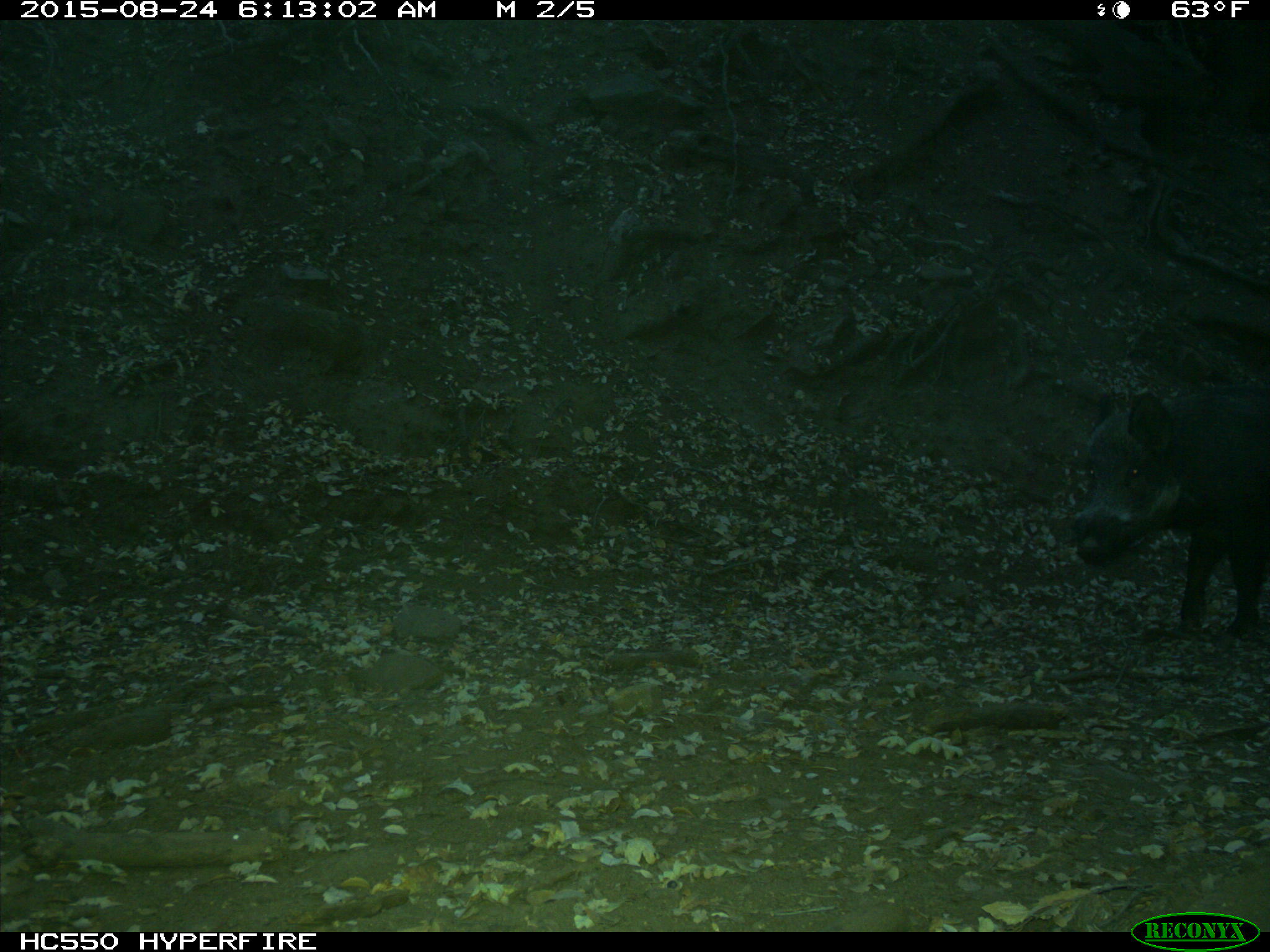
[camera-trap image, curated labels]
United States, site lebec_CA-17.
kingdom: Animalia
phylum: Chordata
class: Mammalia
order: Artiodactyla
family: Suidae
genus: Sus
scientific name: Sus scrofa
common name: wild boar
Sus scrofa (wild boar).